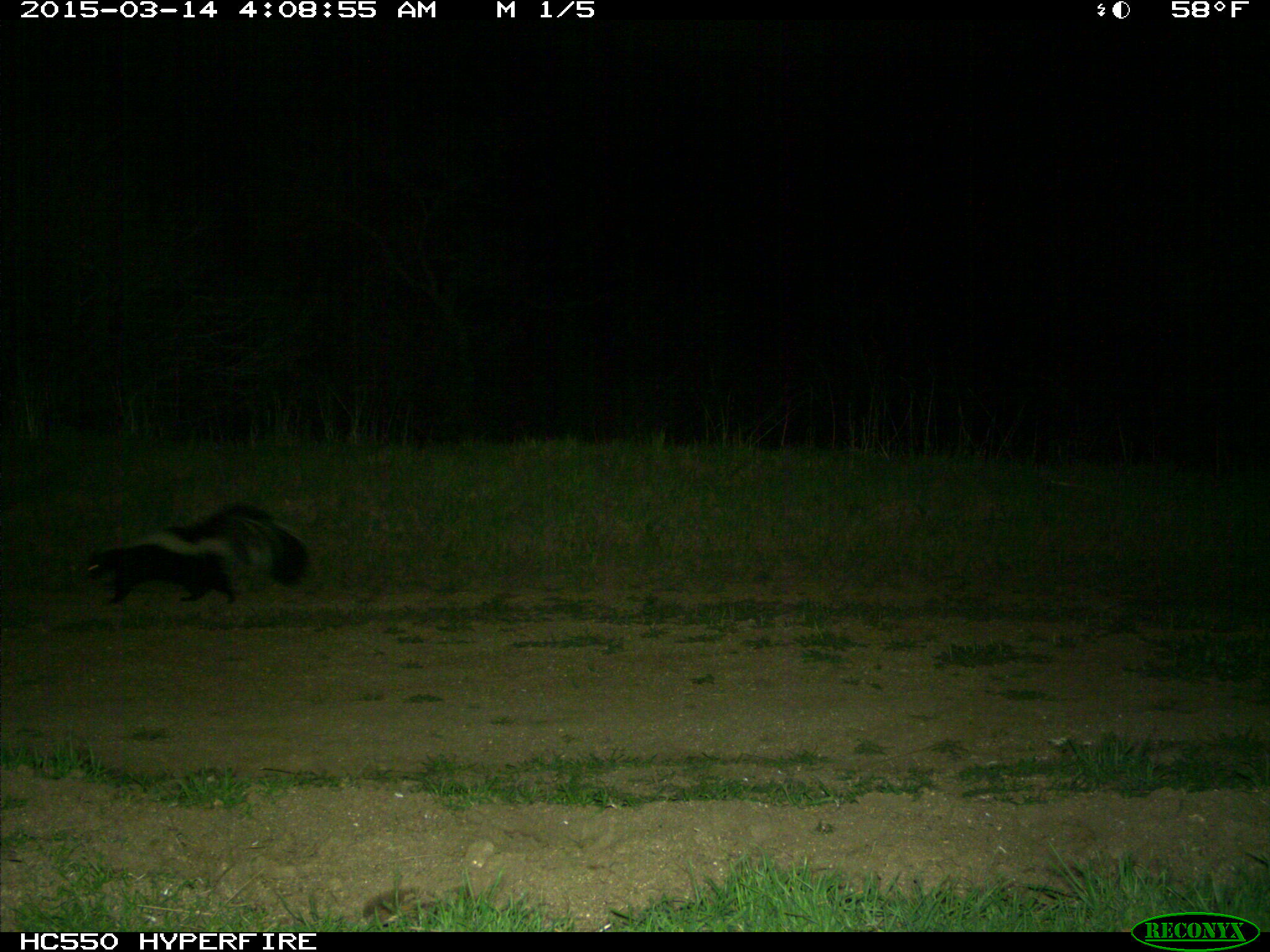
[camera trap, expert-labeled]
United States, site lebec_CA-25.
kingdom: Animalia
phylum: Chordata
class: Mammalia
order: Carnivora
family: Mephitidae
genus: Mephitis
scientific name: Mephitis mephitis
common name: striped skunk